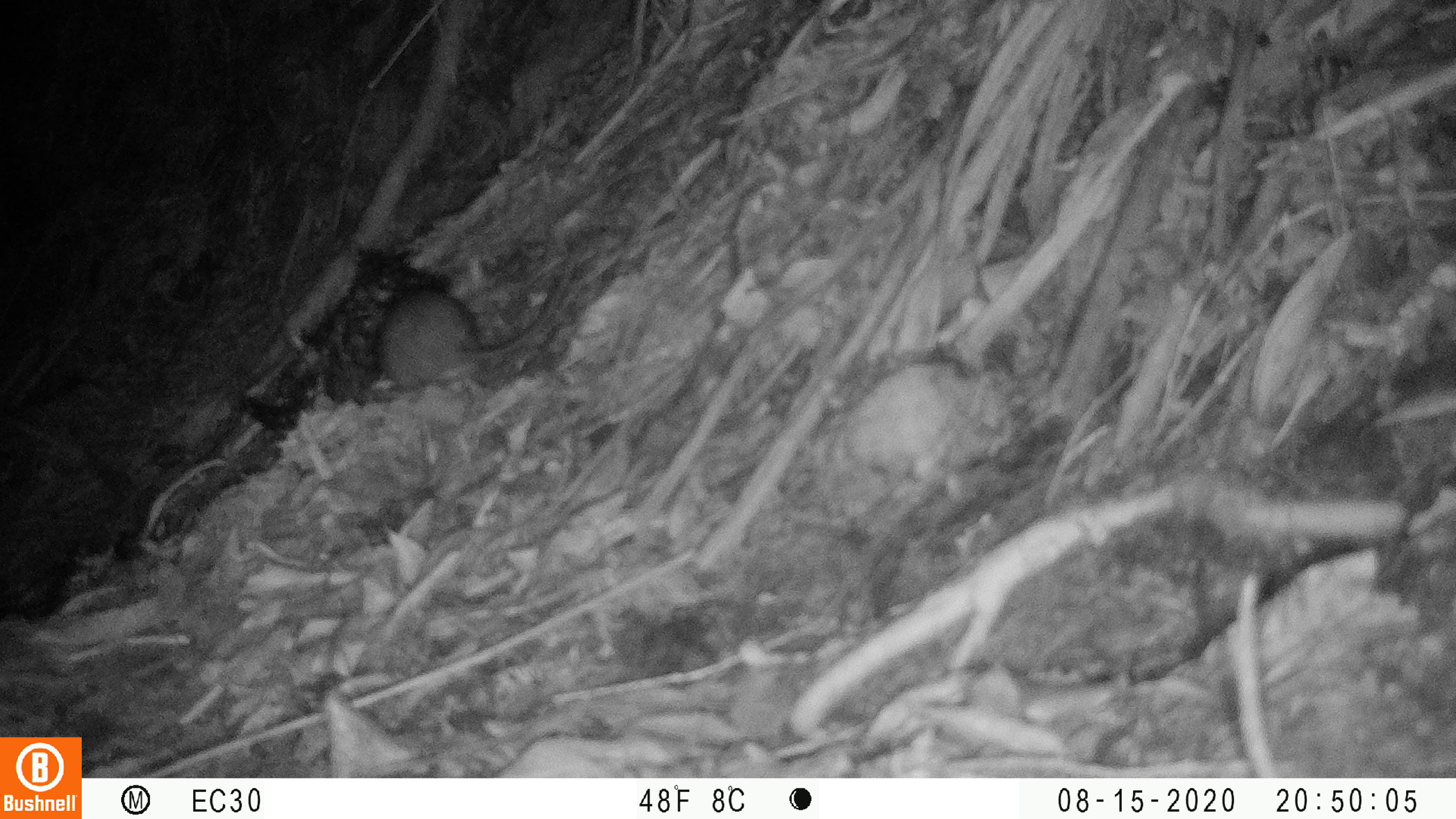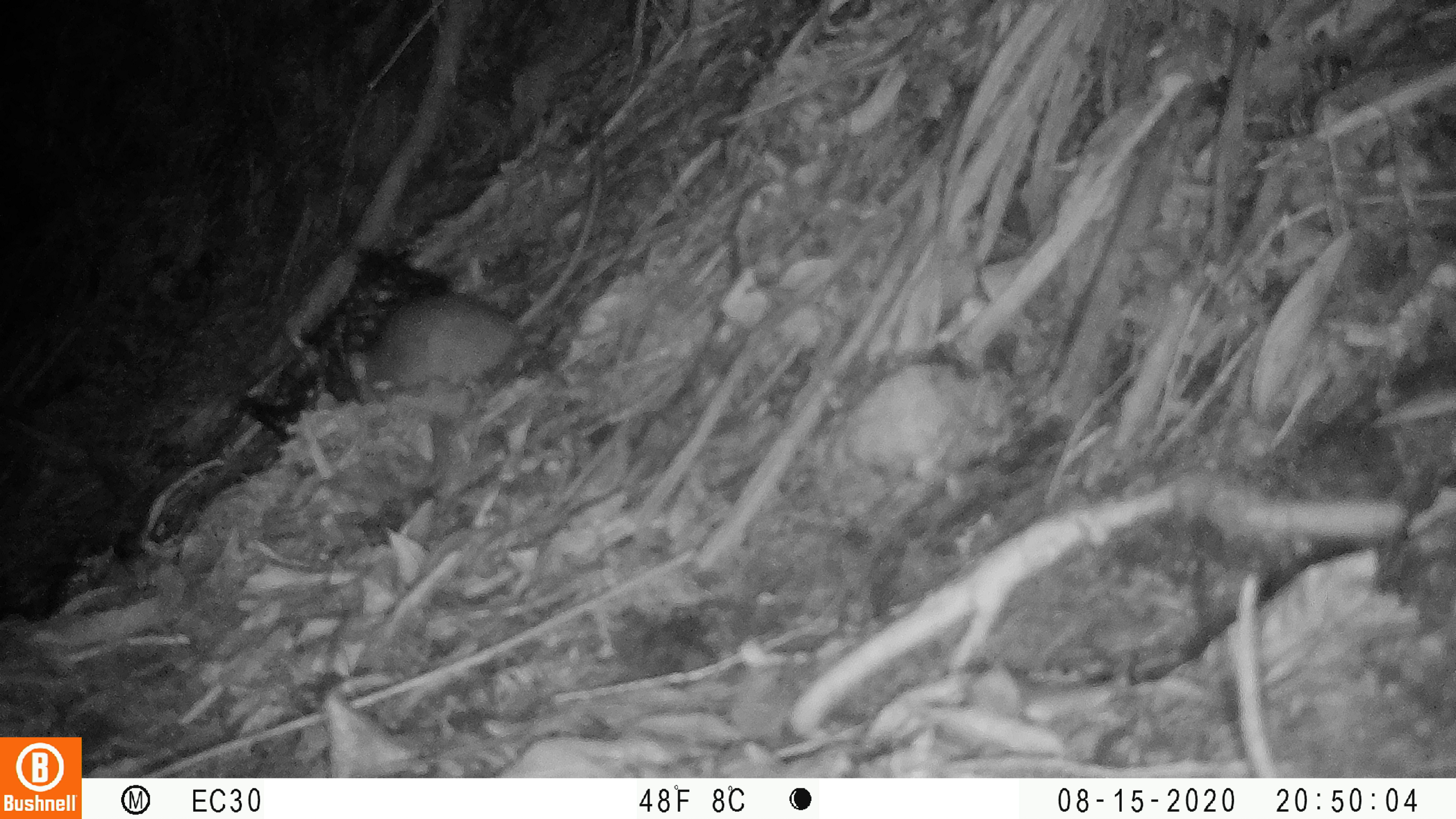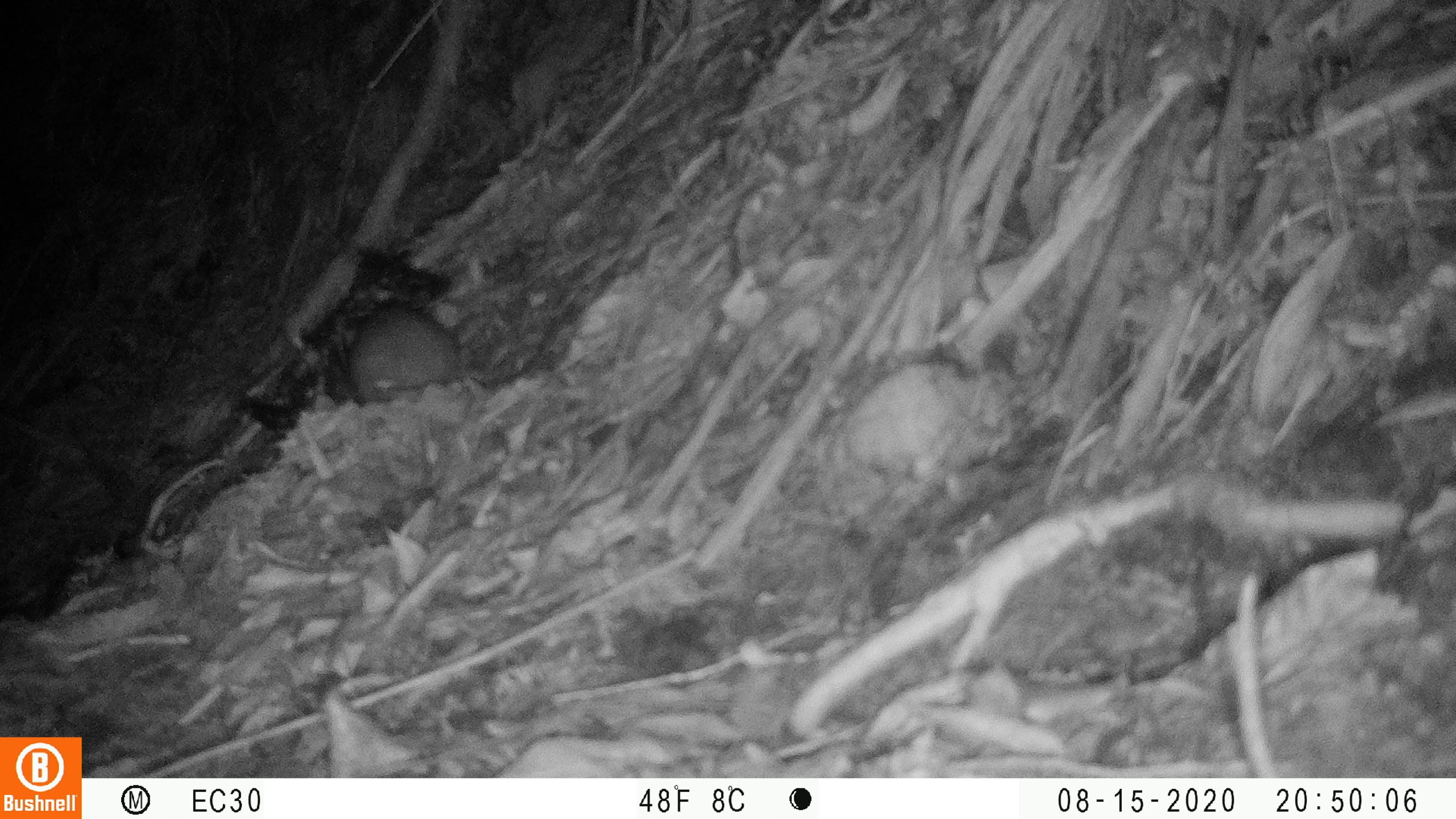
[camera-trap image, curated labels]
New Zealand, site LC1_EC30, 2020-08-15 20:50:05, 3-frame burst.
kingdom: Animalia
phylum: Chordata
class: Mammalia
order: Rodentia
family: Muridae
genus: Rattus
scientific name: Rattus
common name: rat